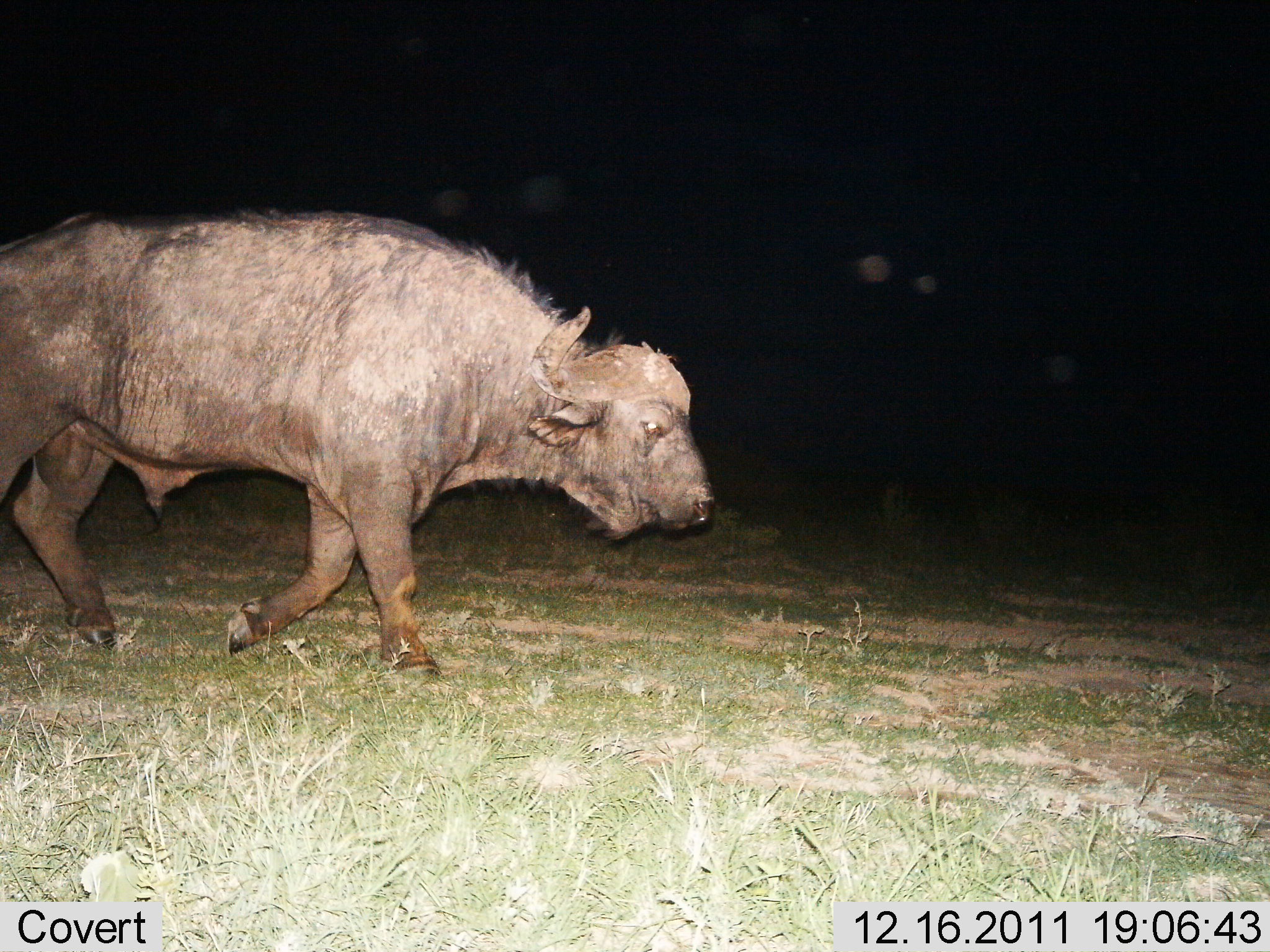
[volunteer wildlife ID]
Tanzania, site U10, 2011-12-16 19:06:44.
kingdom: Animalia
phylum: Chordata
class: Mammalia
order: Artiodactyla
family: Bovidae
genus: Syncerus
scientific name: Syncerus caffer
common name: cape buffalo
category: buffalo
Buffalo (cape buffalo) (Syncerus caffer), count 1. Behavior (volunteer vote fractions): standing 8%, resting 0%, moving 100%, interacting 0%. Young present (vote fraction): 0%. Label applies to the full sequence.